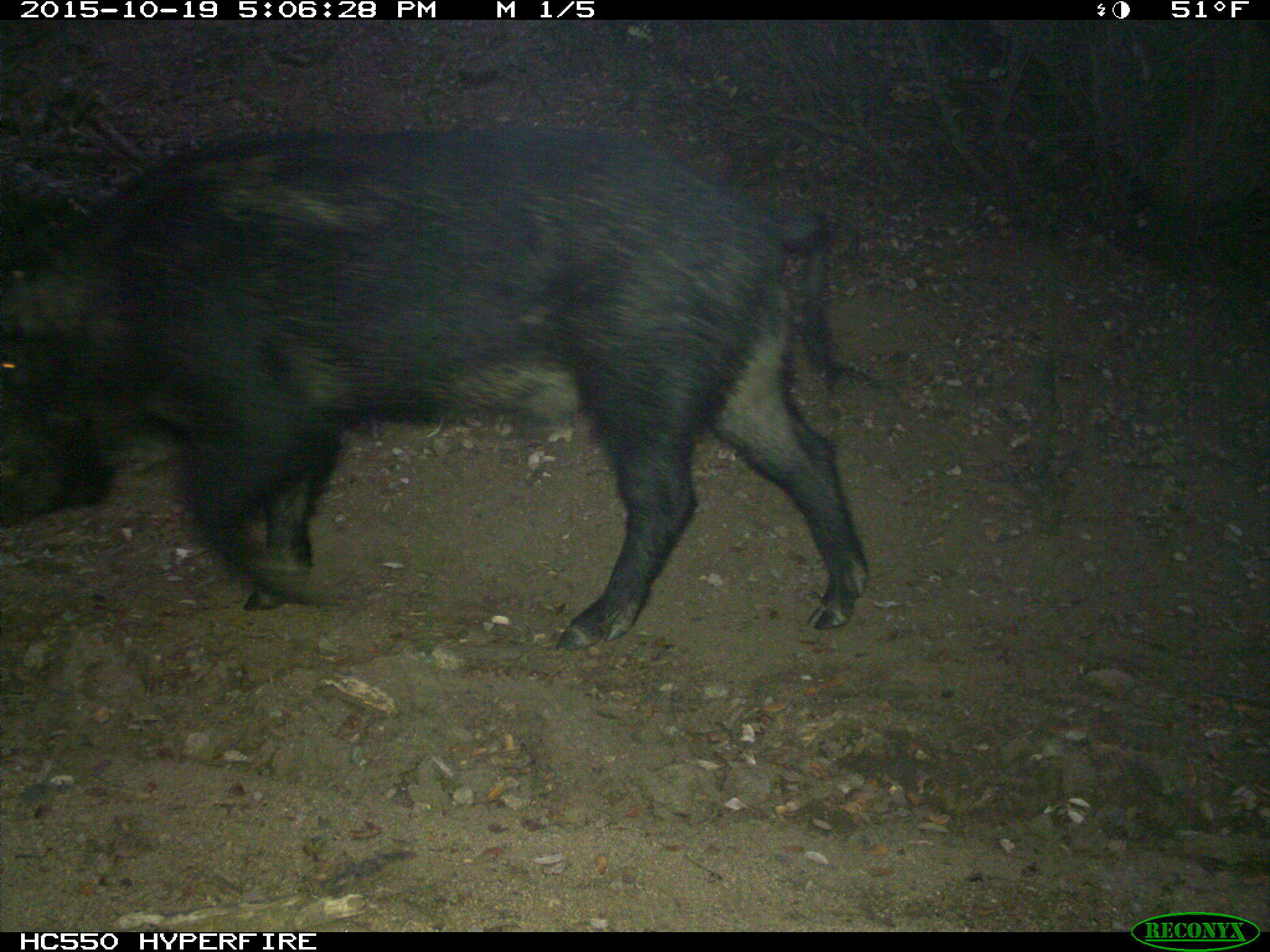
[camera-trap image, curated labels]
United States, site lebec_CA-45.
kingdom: Animalia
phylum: Chordata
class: Mammalia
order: Artiodactyla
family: Suidae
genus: Sus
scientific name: Sus scrofa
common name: wild boar